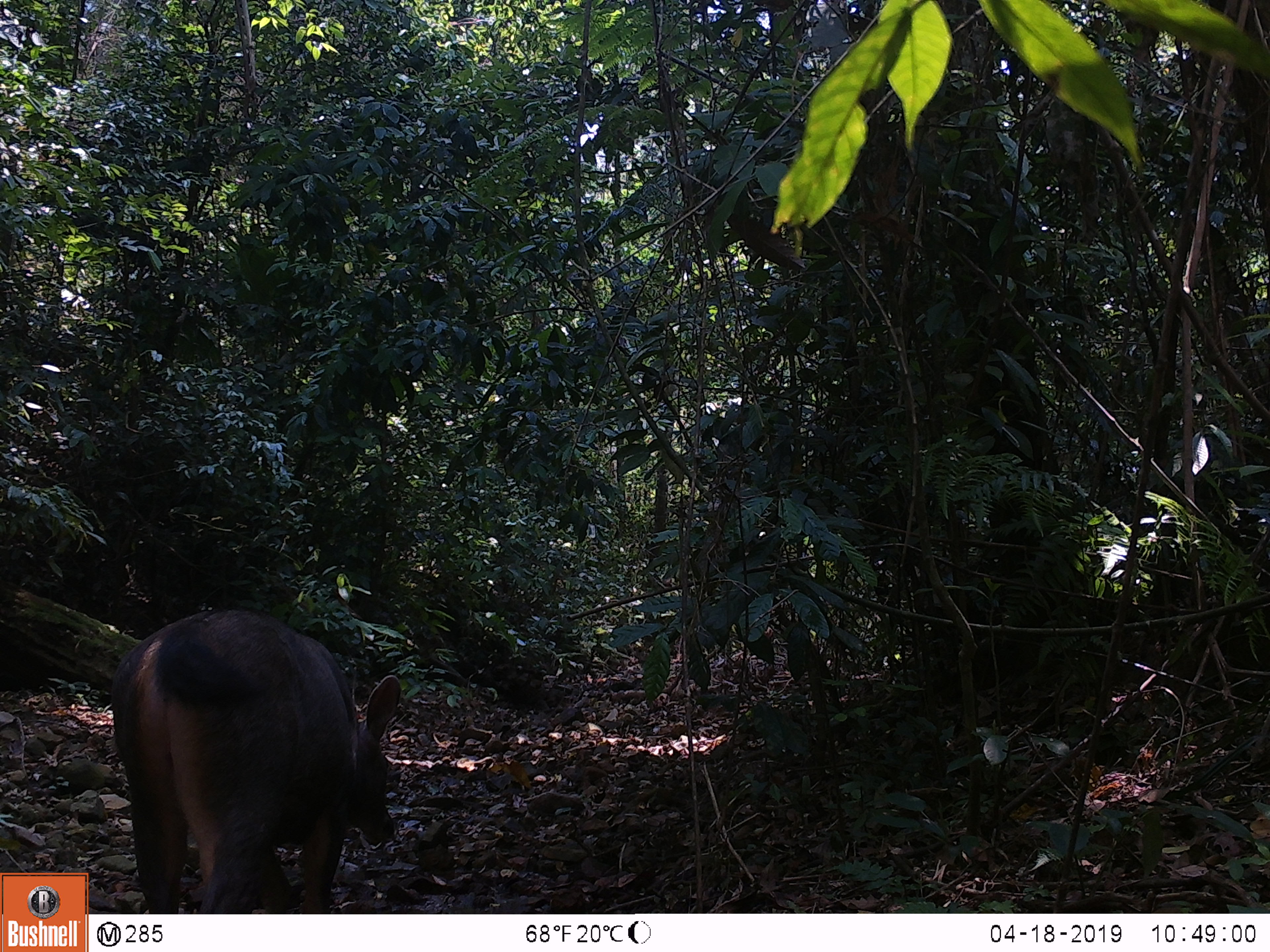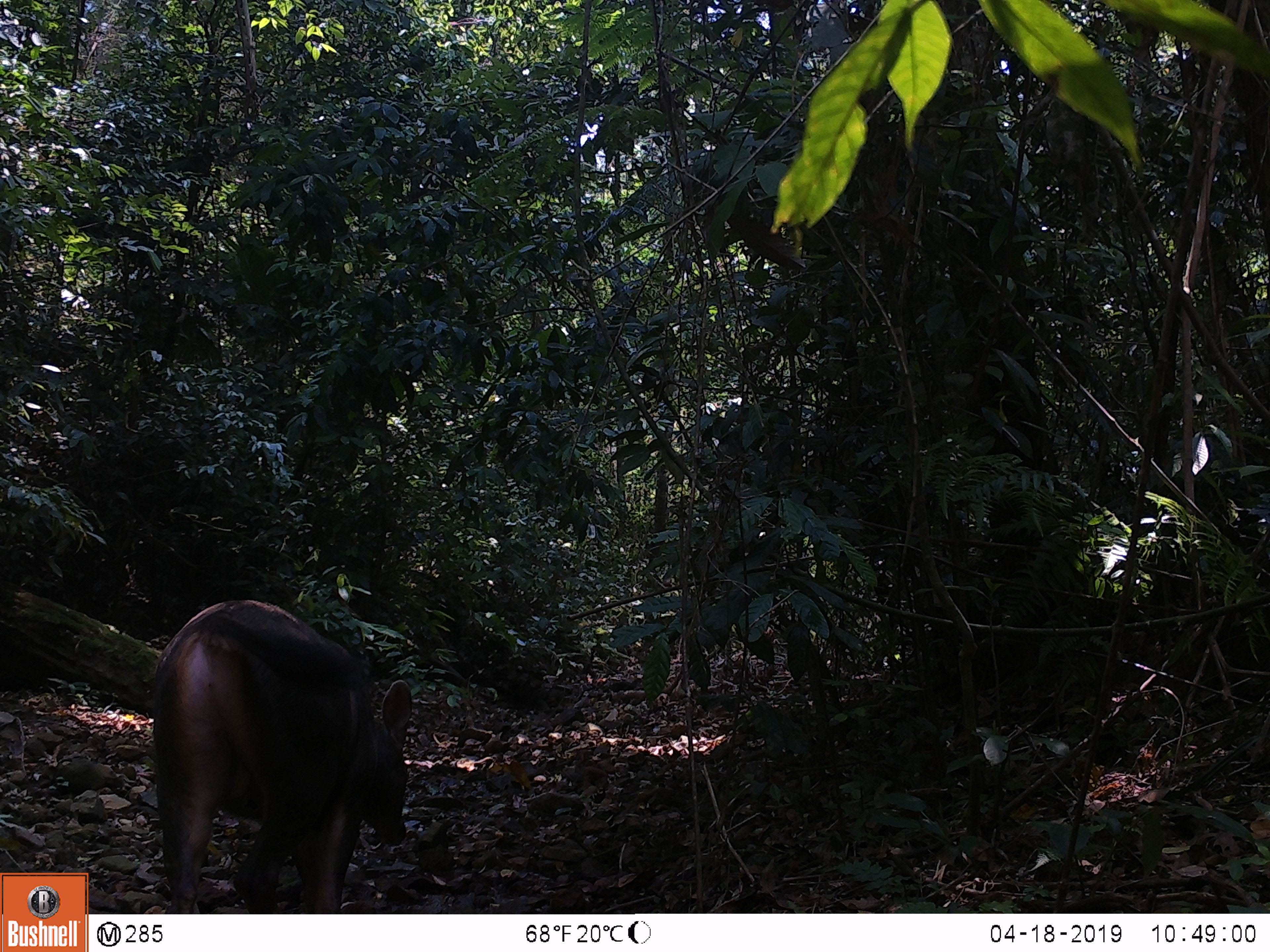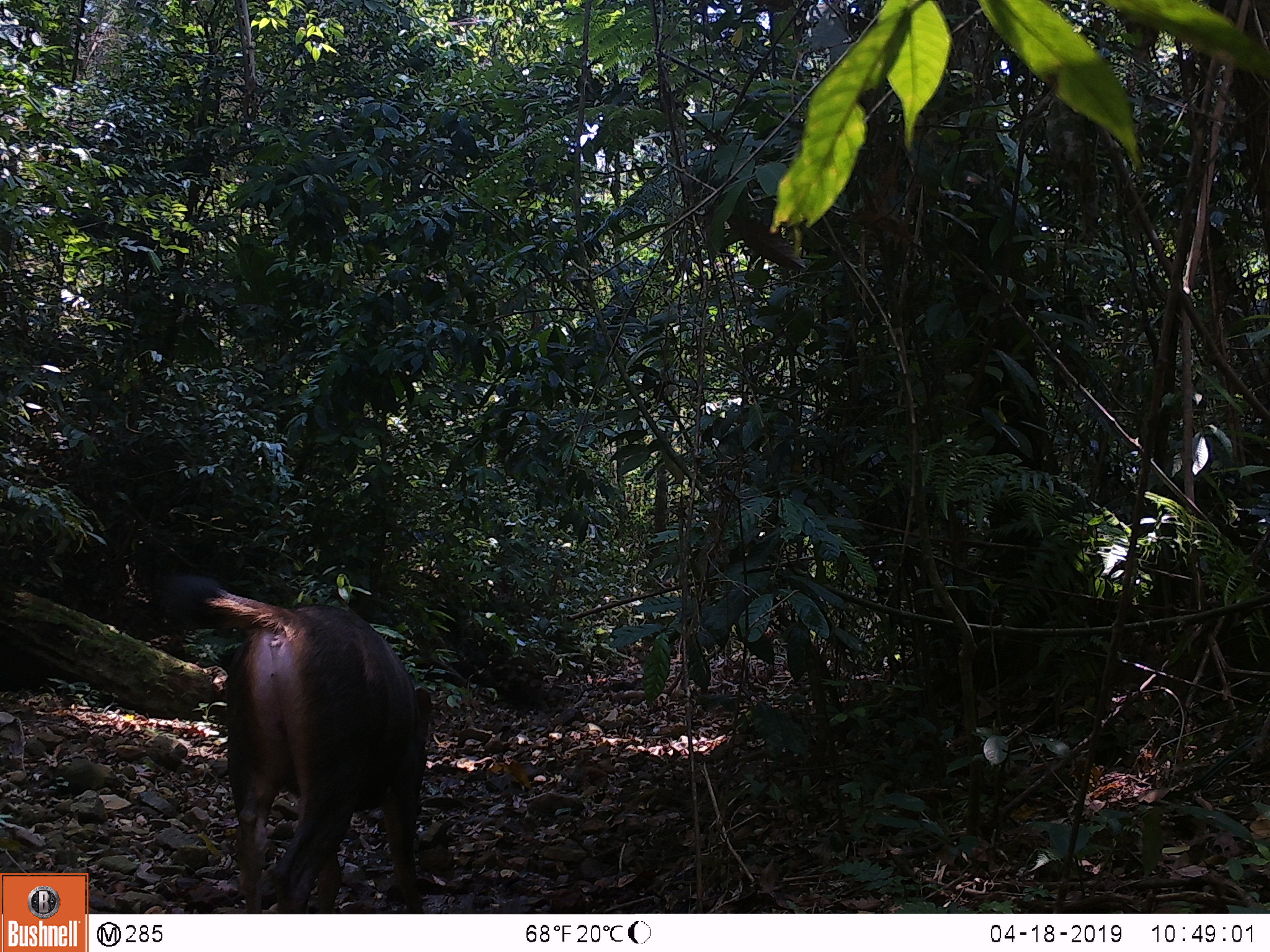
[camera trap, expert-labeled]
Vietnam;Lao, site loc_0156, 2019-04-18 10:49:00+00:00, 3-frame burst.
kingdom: Animalia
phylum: Chordata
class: Mammalia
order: Artiodactyla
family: Cervidae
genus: Rusa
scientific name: Rusa unicolor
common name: sambar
Sambar (Rusa unicolor). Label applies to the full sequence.